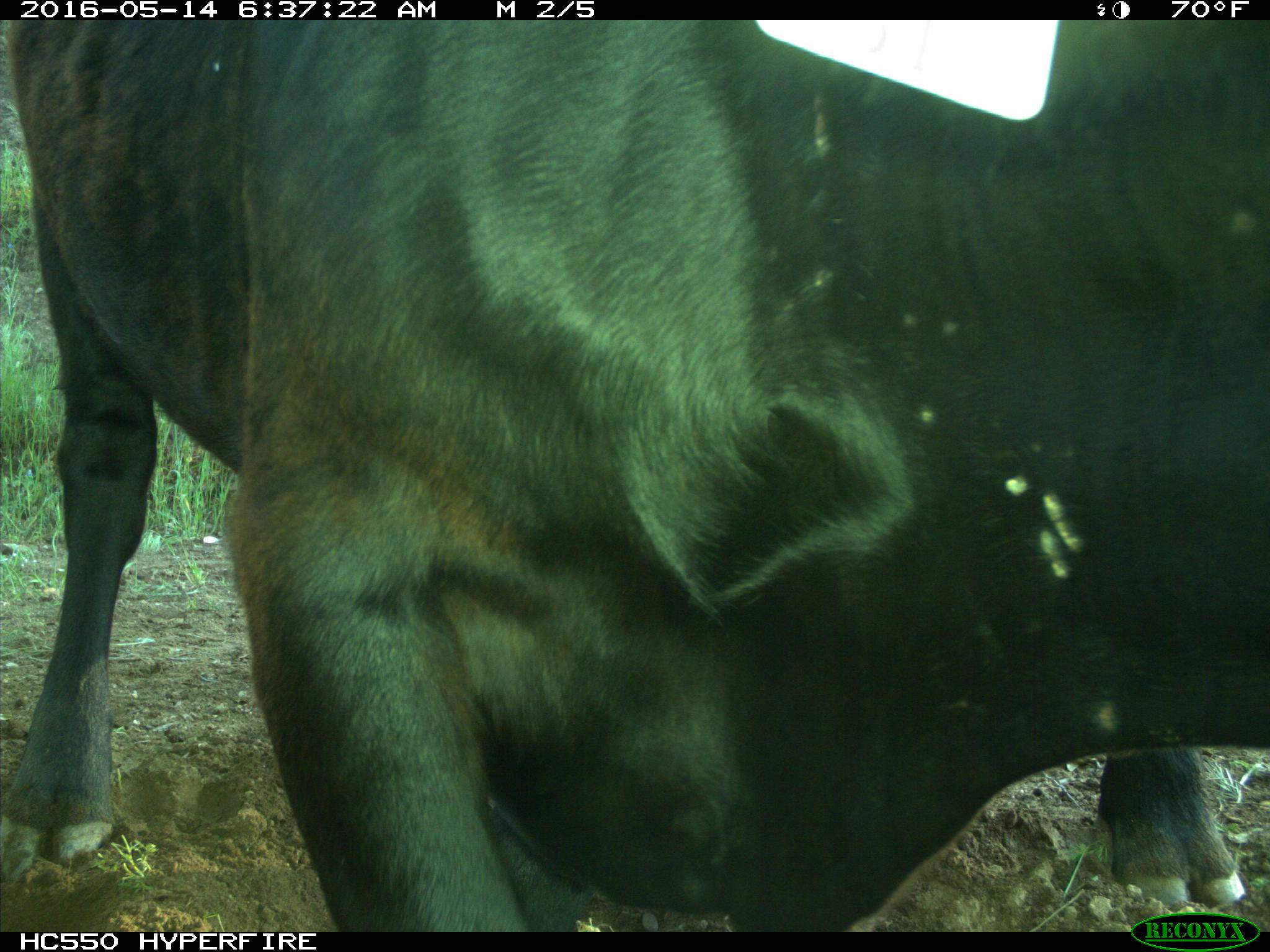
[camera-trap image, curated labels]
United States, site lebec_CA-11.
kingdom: Animalia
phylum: Chordata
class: Mammalia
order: Artiodactyla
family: Bovidae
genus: Bos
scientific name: Bos taurus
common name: domestic cow